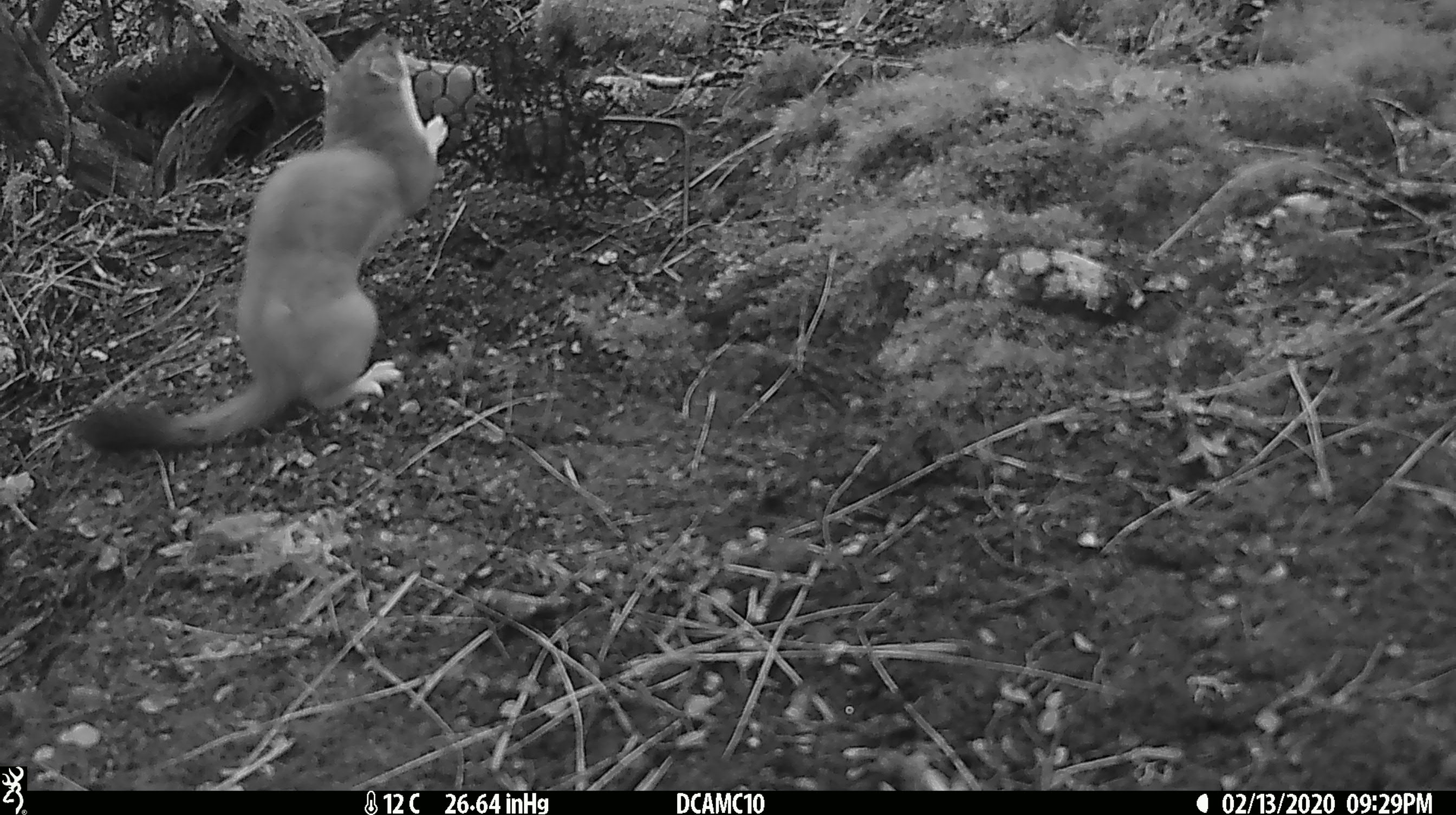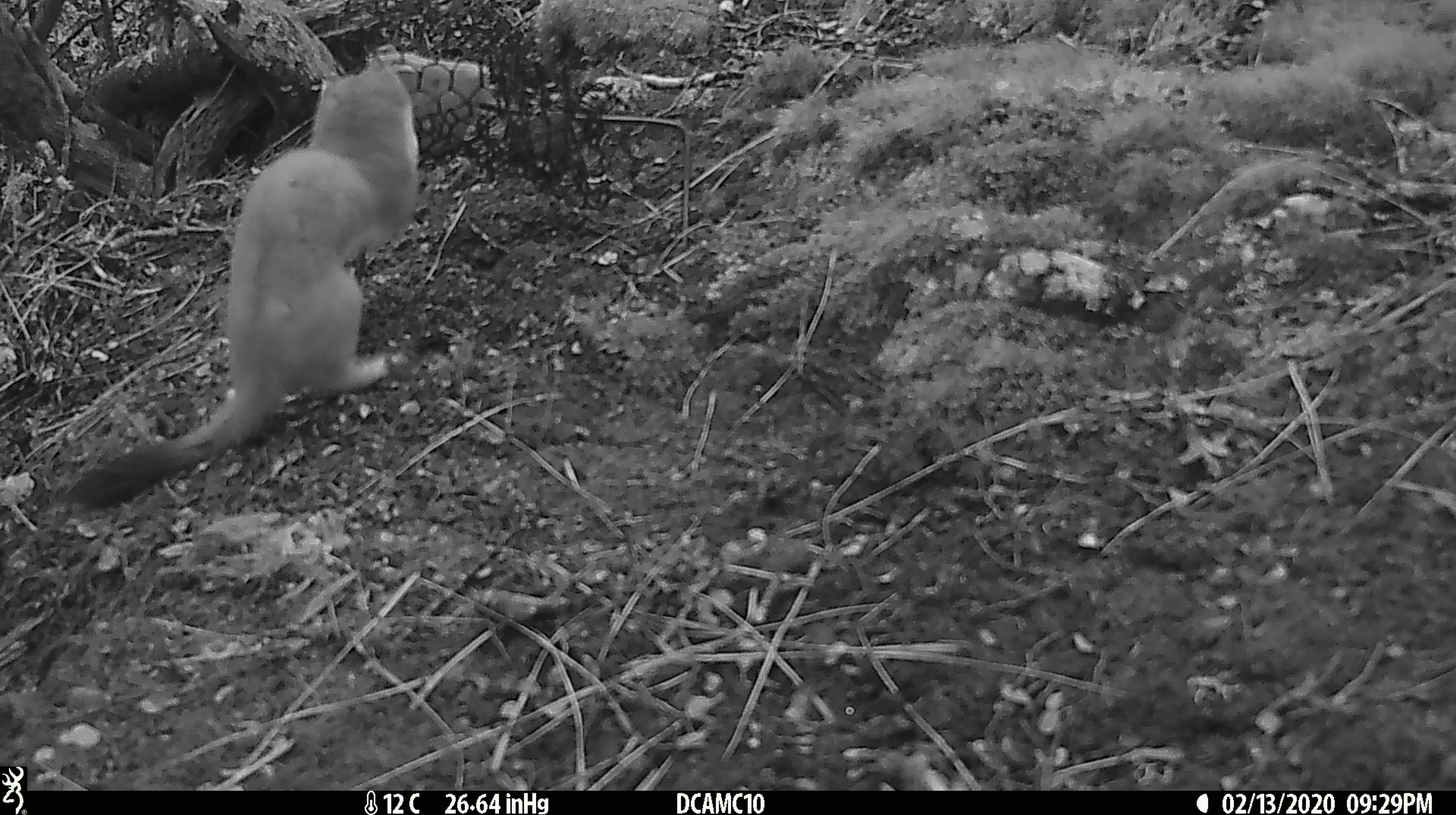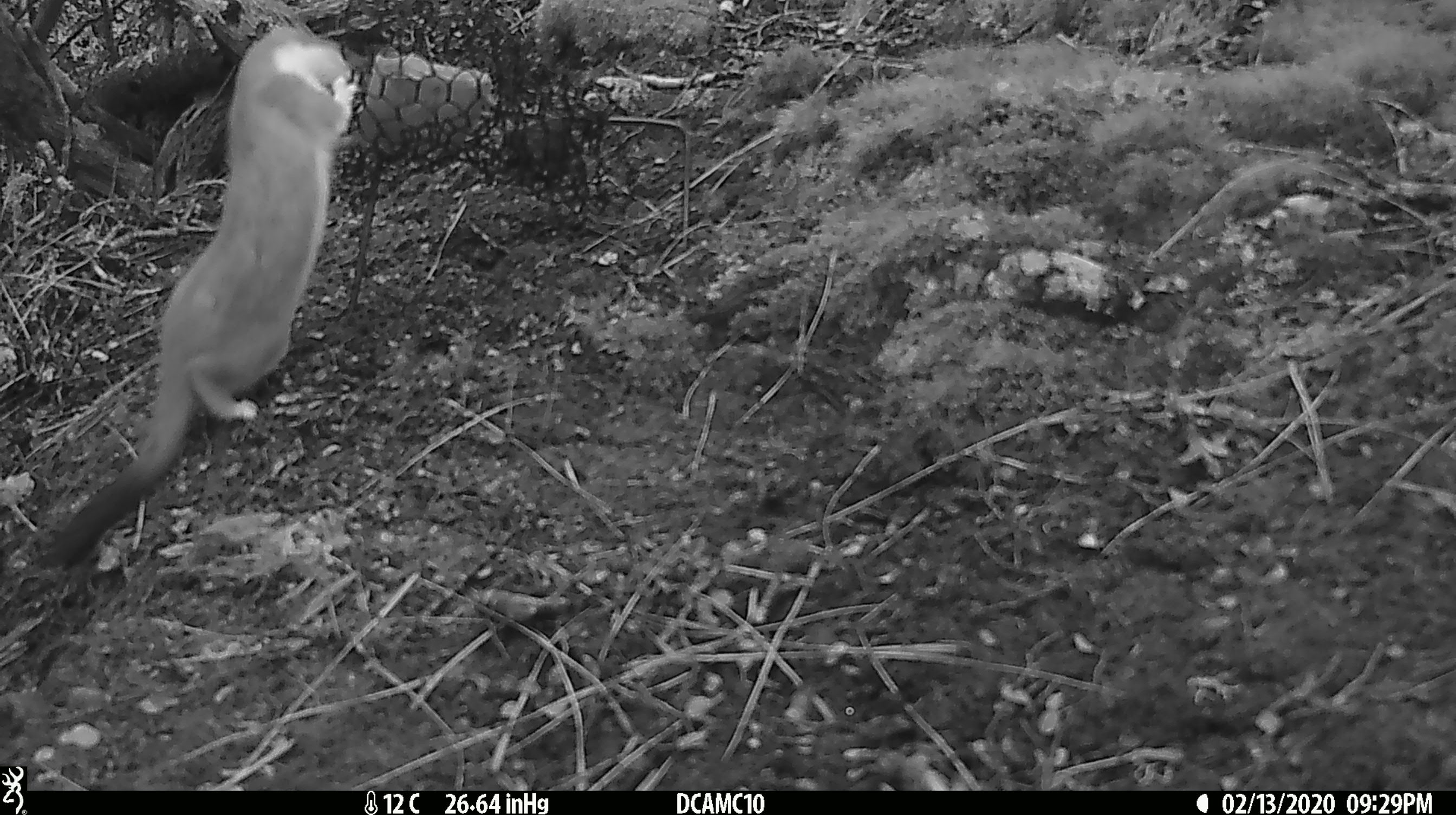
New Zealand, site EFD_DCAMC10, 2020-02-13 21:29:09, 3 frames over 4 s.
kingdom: Animalia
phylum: Chordata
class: Mammalia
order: Carnivora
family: Mustelidae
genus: Mustela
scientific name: Mustela erminea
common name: stoat